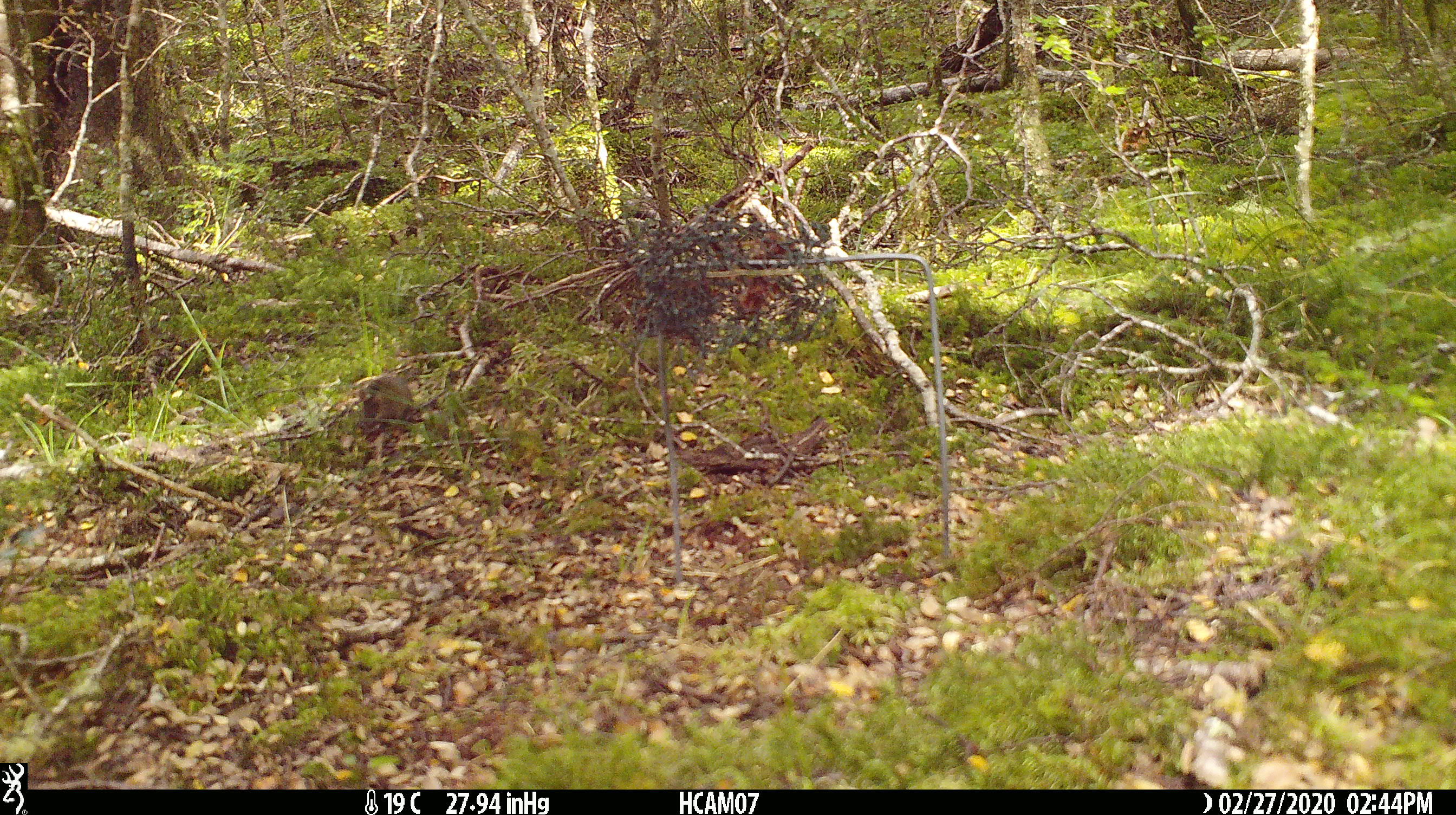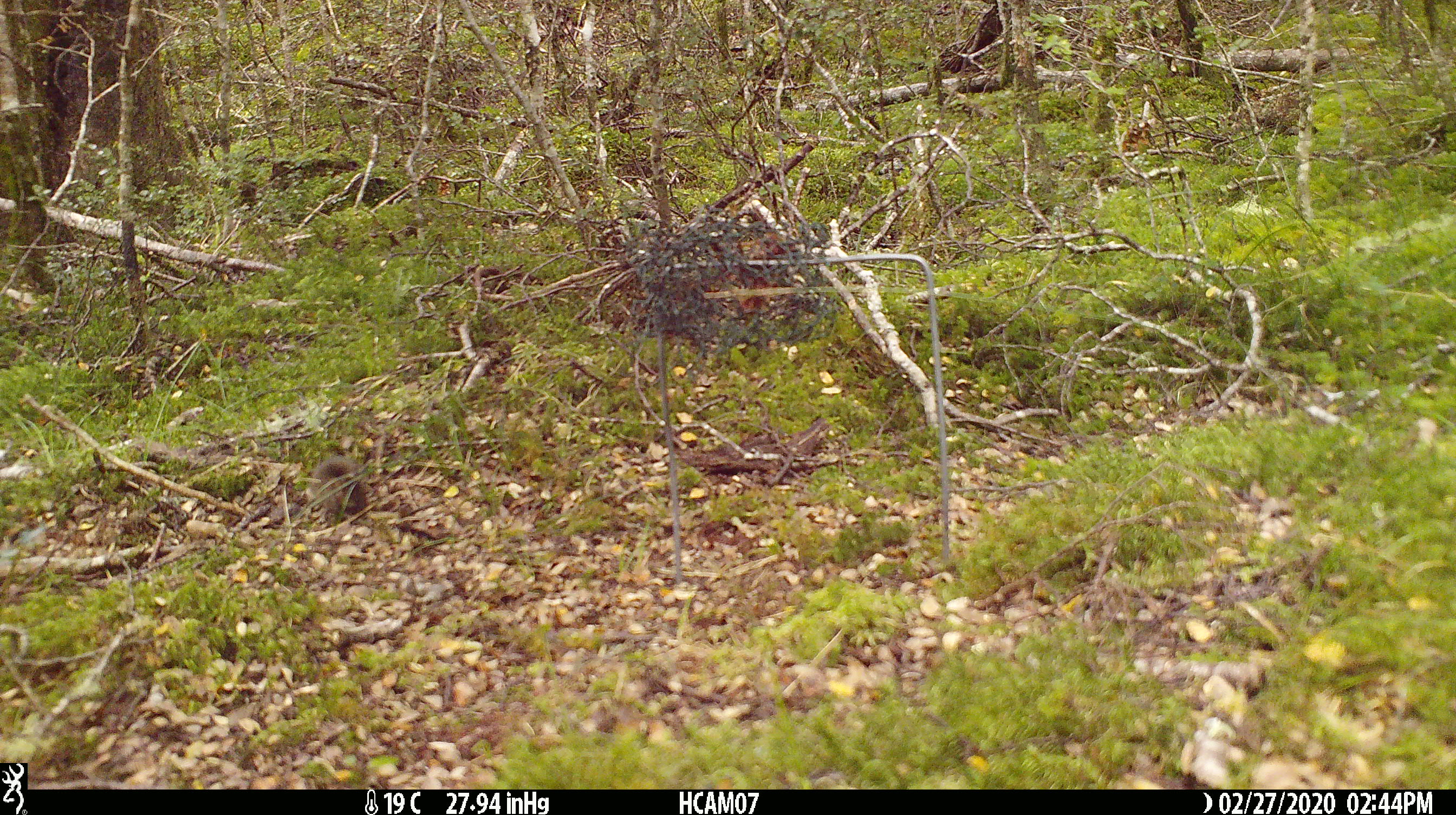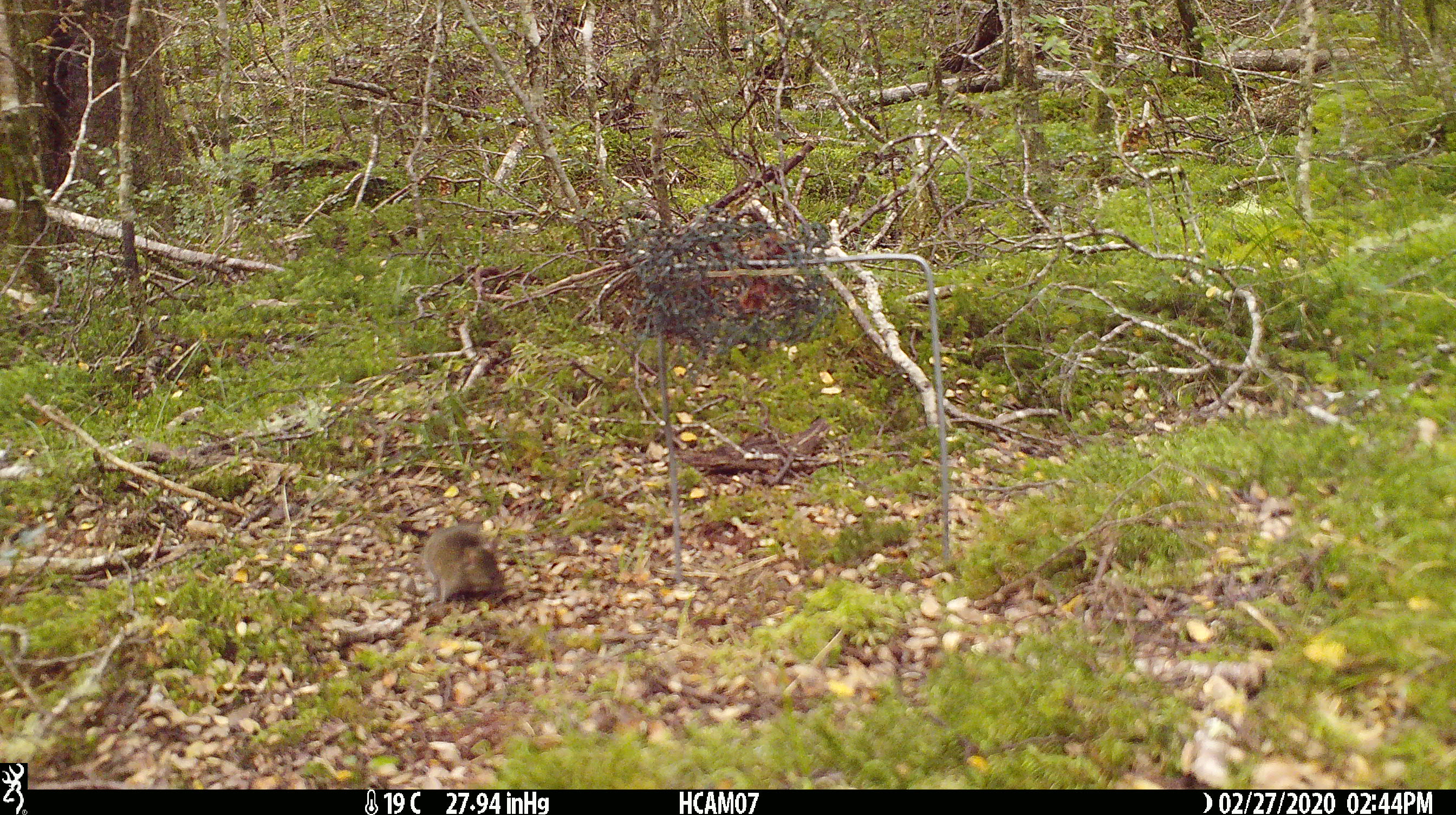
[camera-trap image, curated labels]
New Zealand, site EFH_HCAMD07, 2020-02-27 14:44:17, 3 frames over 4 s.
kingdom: Animalia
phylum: Chordata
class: Mammalia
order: Rodentia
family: Muridae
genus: Mus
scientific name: Mus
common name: mouse